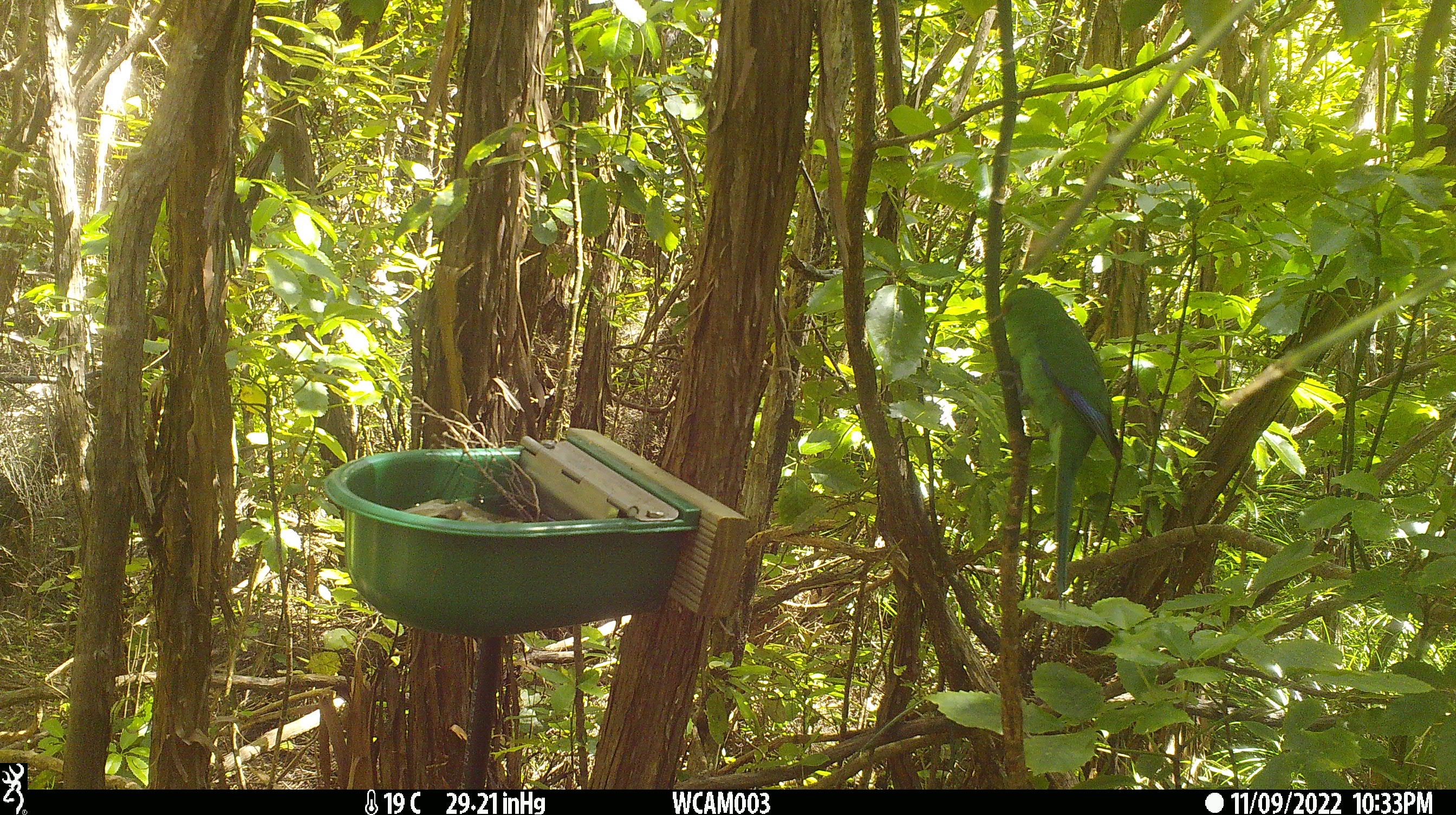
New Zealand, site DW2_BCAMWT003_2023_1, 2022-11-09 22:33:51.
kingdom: Animalia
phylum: Chordata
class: Aves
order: Psittaciformes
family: Psittaculidae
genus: Cyanoramphus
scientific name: Cyanoramphus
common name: parakeet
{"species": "parakeet (Cyanoramphus)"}